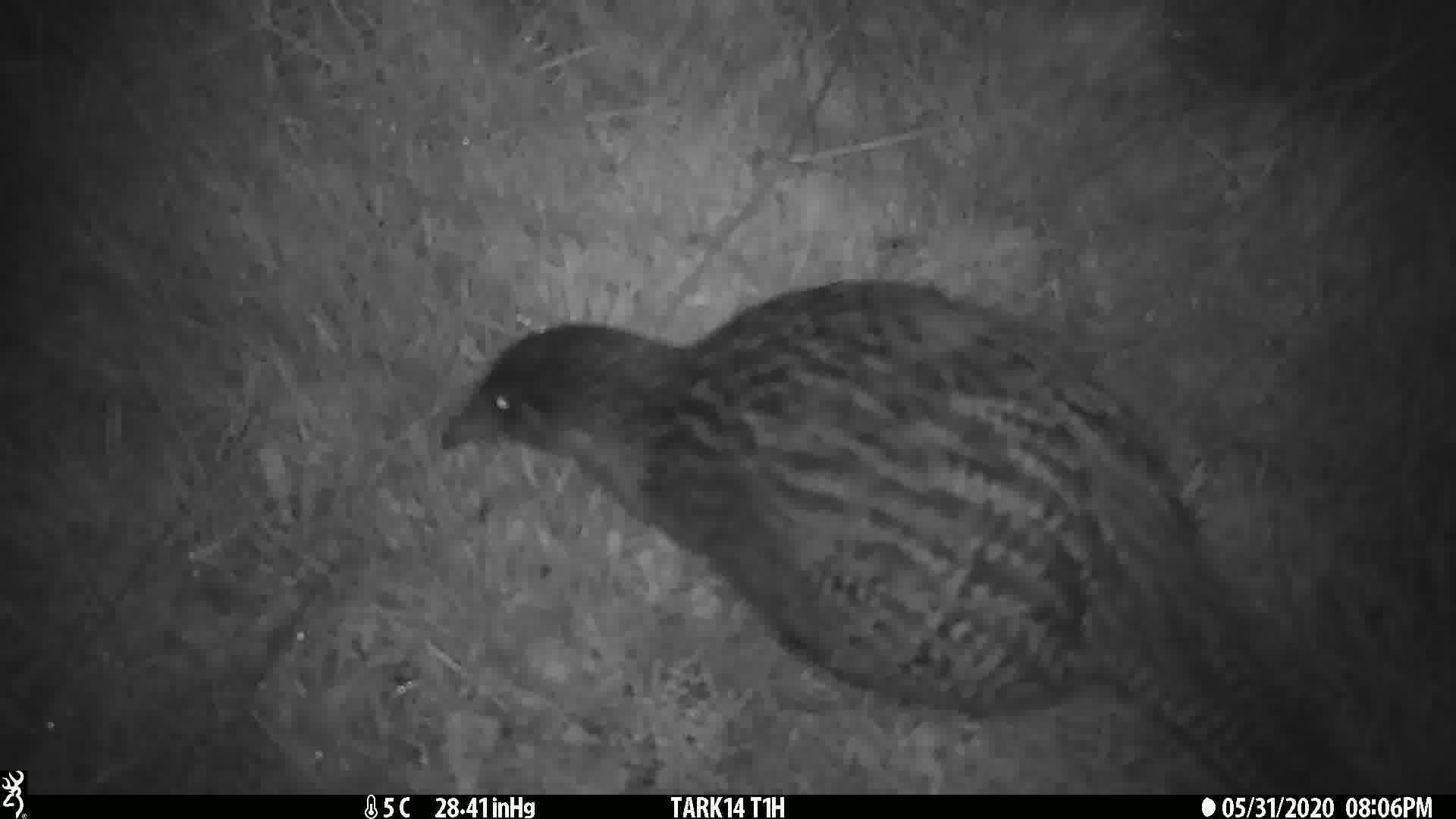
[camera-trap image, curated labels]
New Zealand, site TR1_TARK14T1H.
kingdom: Animalia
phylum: Chordata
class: Aves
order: Gruiformes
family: Rallidae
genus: Gallirallus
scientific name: Gallirallus australis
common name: weka